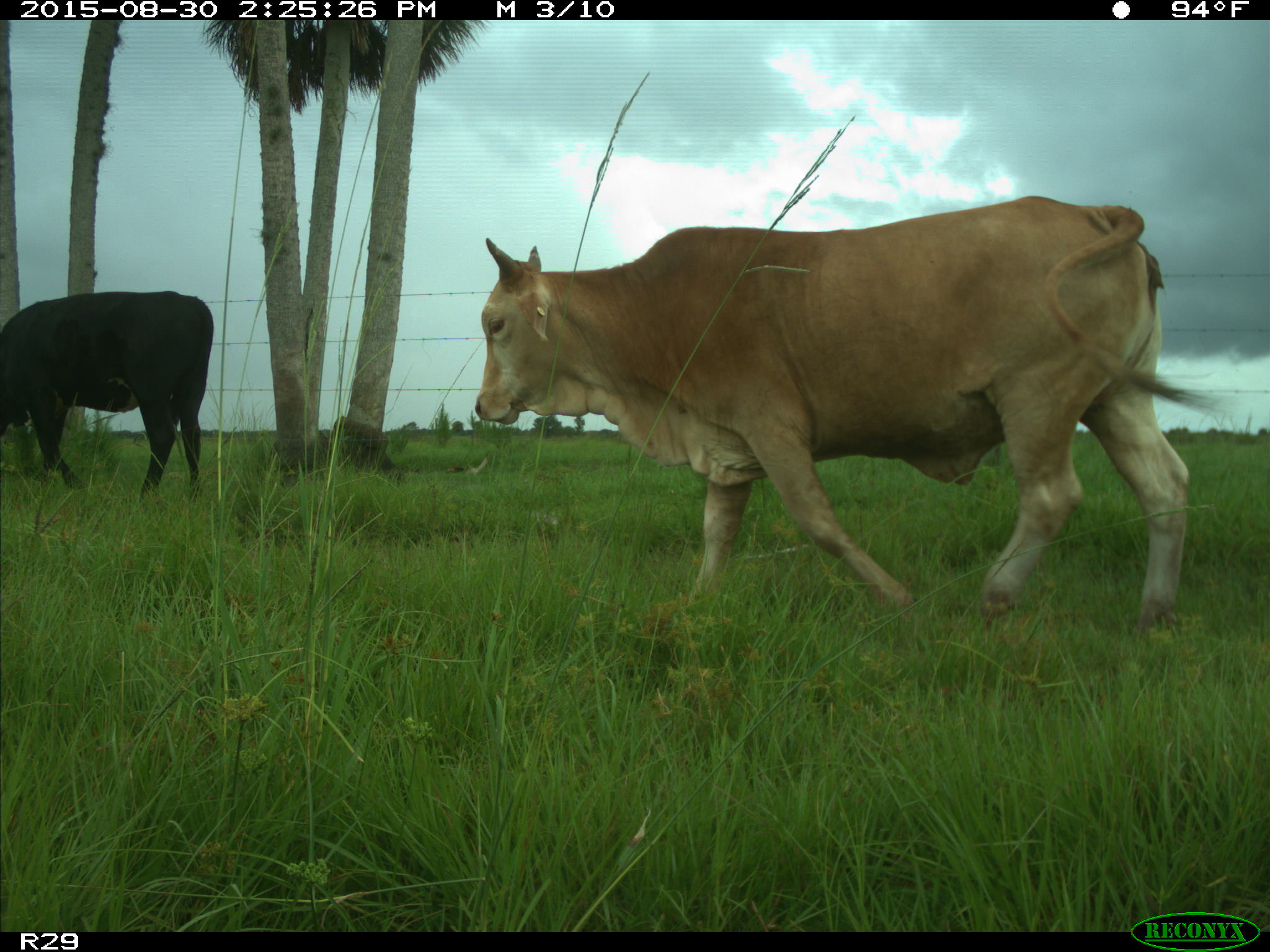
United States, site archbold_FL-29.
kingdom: Animalia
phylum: Chordata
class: Mammalia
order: Artiodactyla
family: Bovidae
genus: Bos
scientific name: Bos taurus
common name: domestic cow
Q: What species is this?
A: Bos taurus (domestic cow).